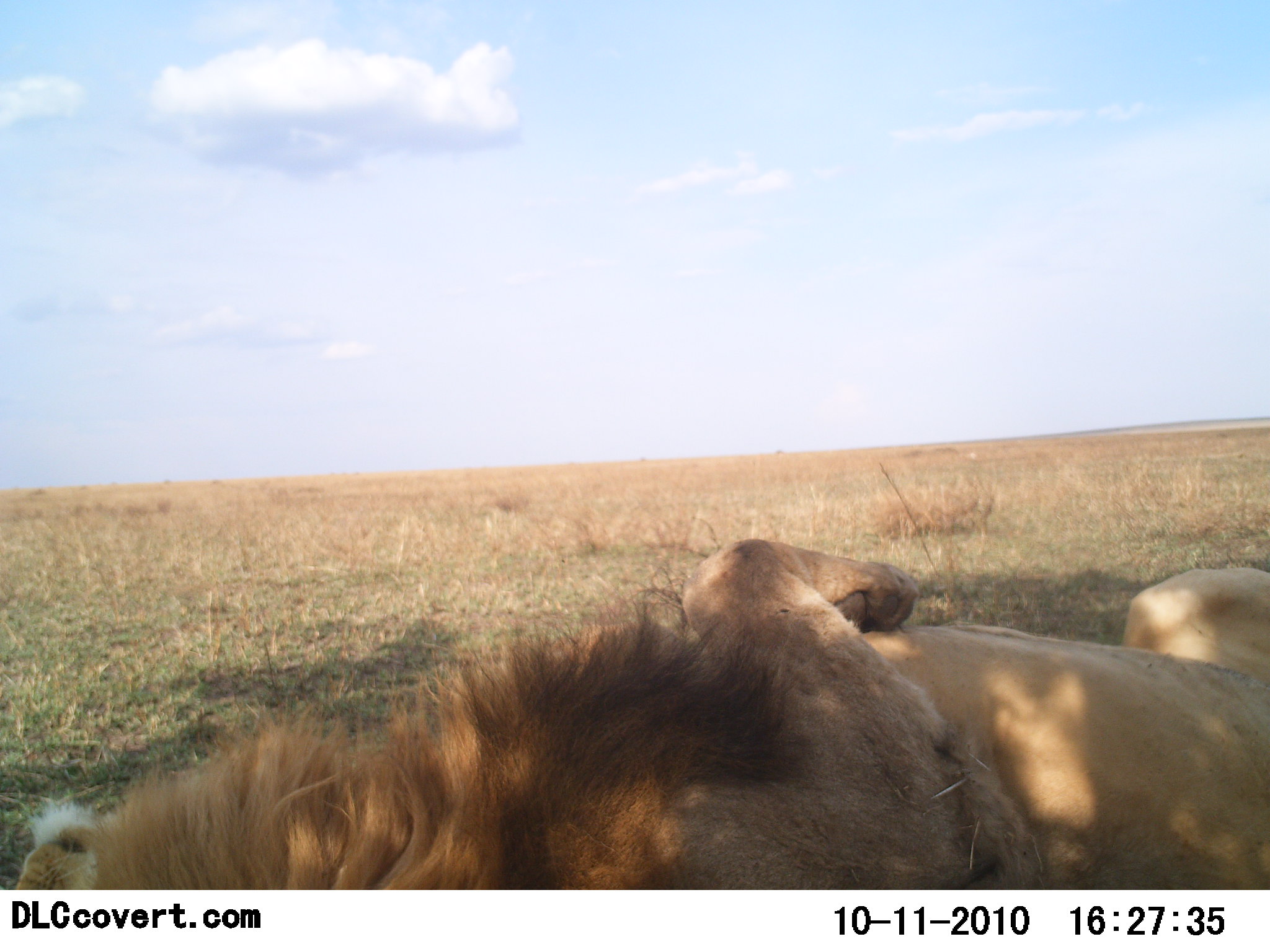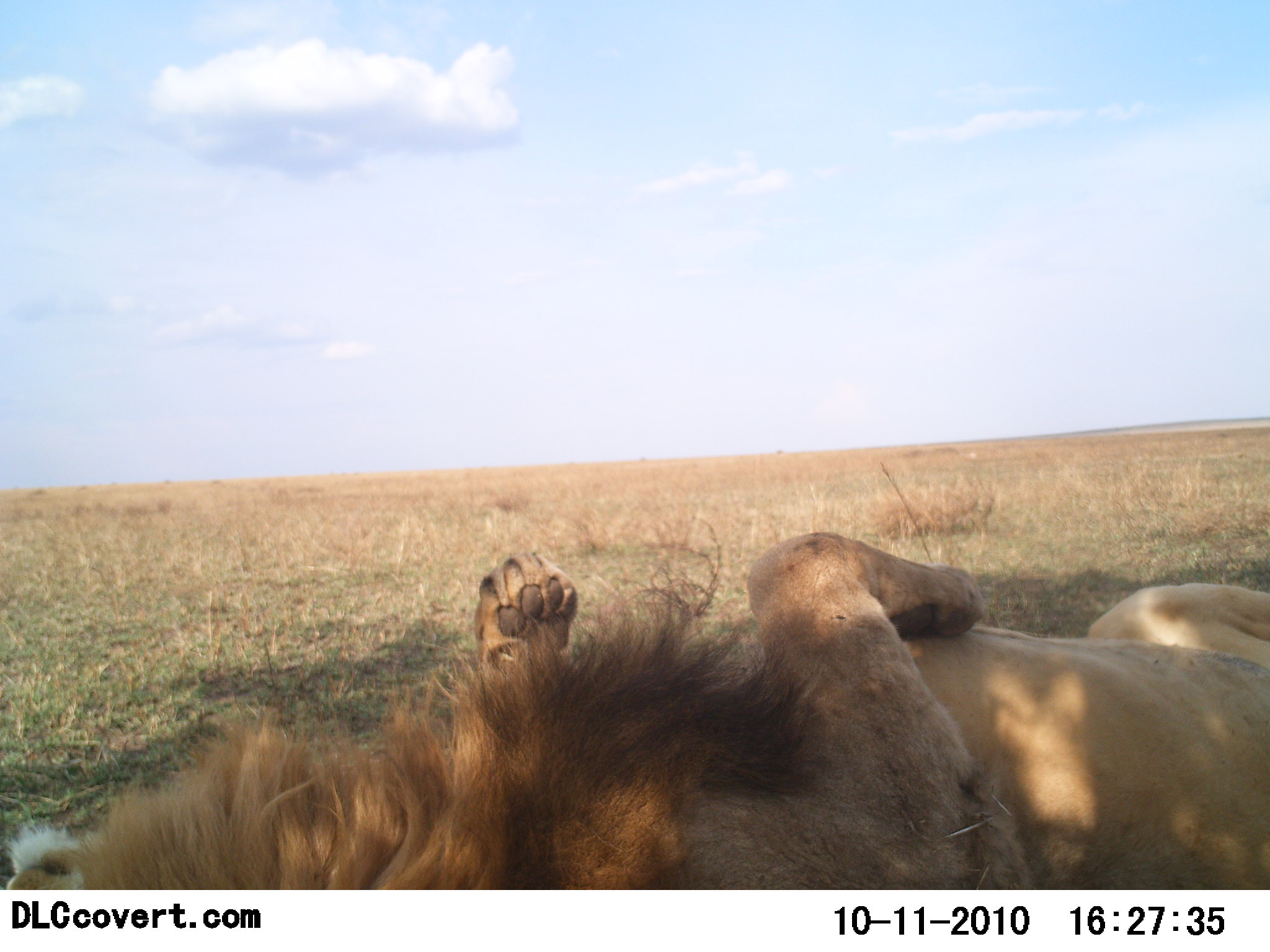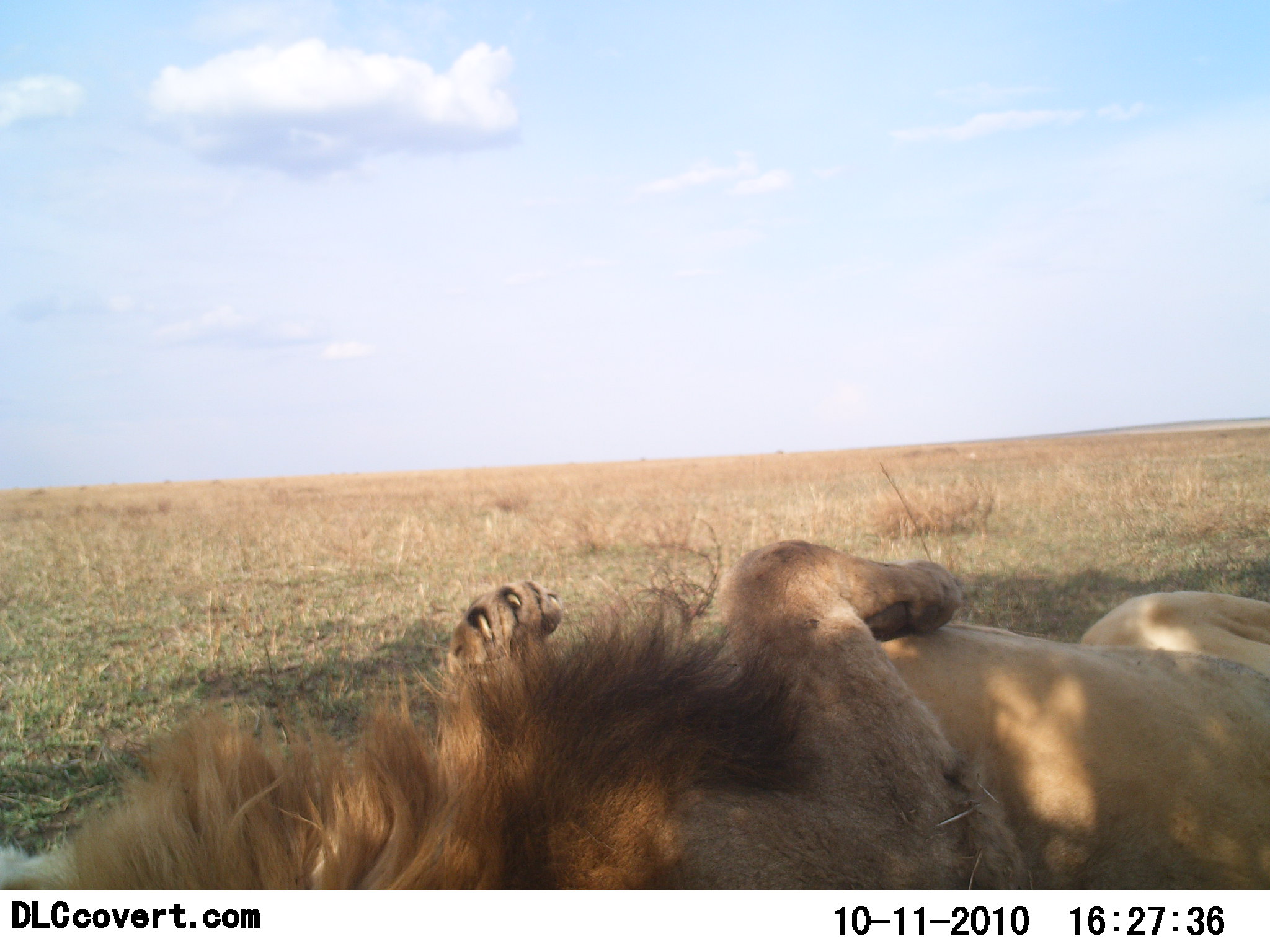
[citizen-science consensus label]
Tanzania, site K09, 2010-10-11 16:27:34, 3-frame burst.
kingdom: Animalia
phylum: Chordata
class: Mammalia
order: Carnivora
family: Felidae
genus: Panthera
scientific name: Panthera leo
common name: lion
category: lionmale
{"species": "lionmale (lion) (Panthera leo)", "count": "1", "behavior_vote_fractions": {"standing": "0%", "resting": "100%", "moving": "7%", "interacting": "0%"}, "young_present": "0%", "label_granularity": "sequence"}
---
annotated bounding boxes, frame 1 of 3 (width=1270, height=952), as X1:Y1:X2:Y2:
animal: 90:536:1050:890; 856:566:1270:889; 12:794:100:889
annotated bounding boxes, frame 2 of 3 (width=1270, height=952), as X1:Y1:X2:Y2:
animal: 80:533:1040:889; 878:581:1270:889; 0:819:84:891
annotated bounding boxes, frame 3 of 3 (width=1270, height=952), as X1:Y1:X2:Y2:
animal: 76:539:1037:891; 870:591:1270:890; 0:836:77:889